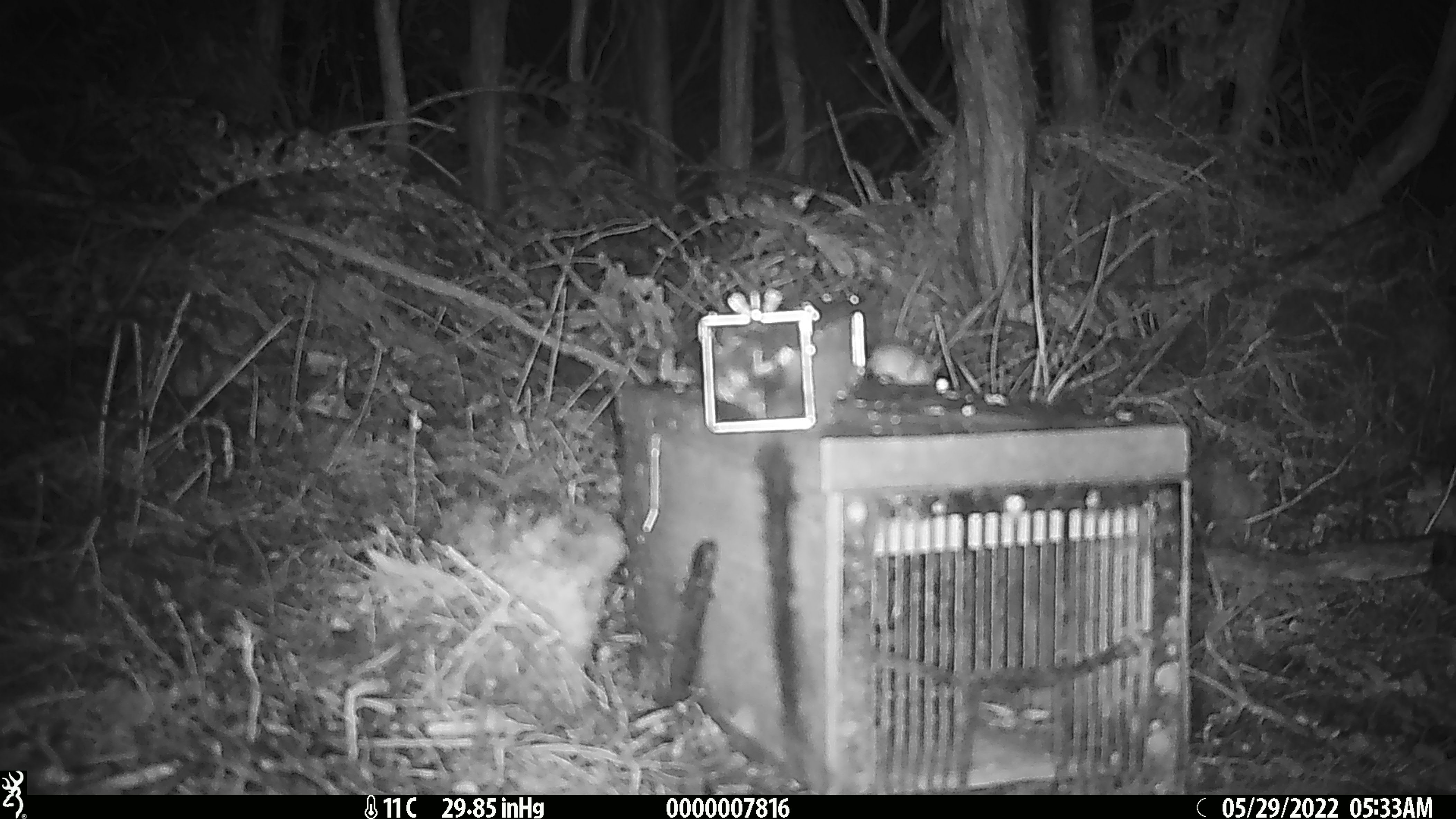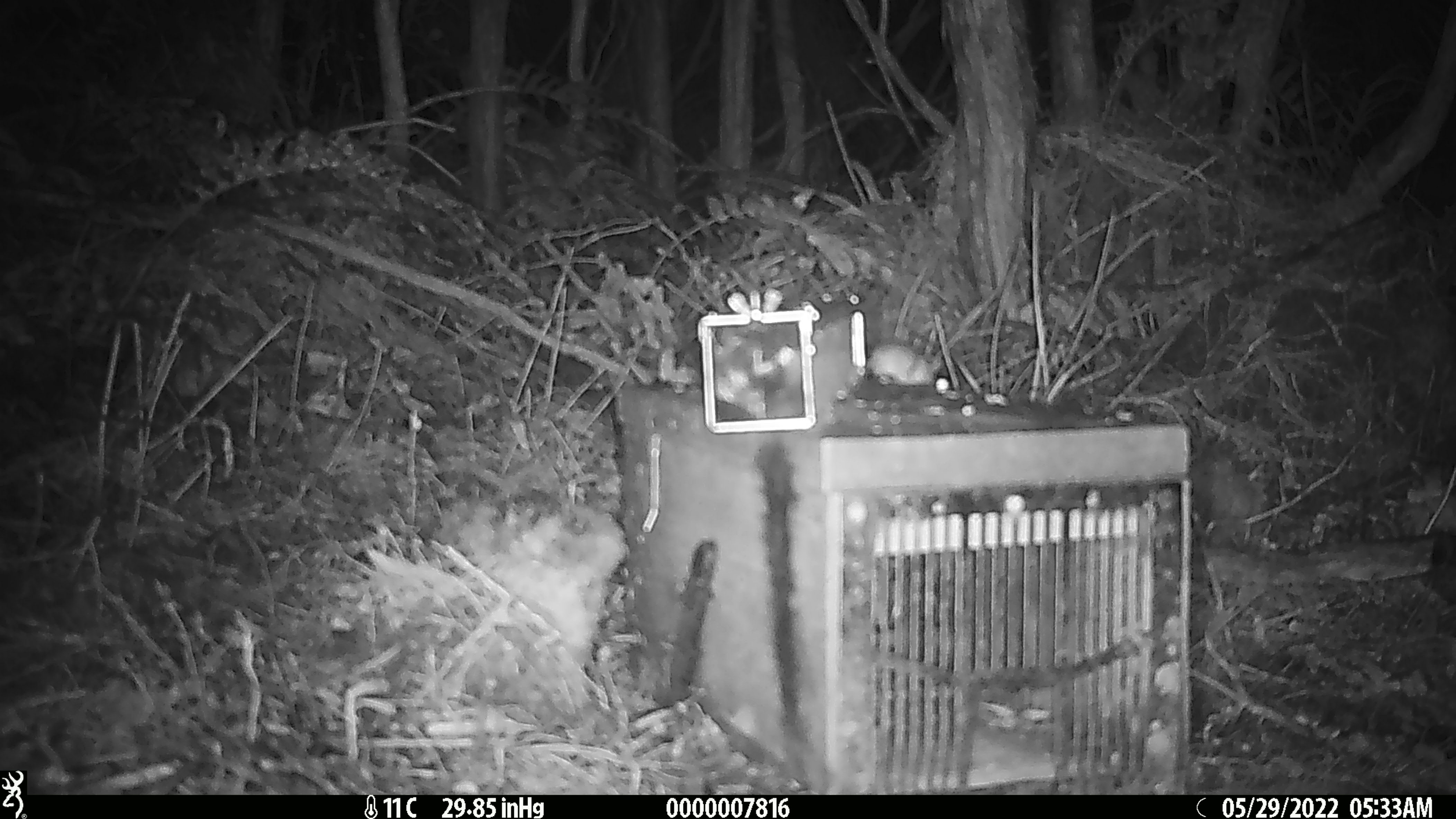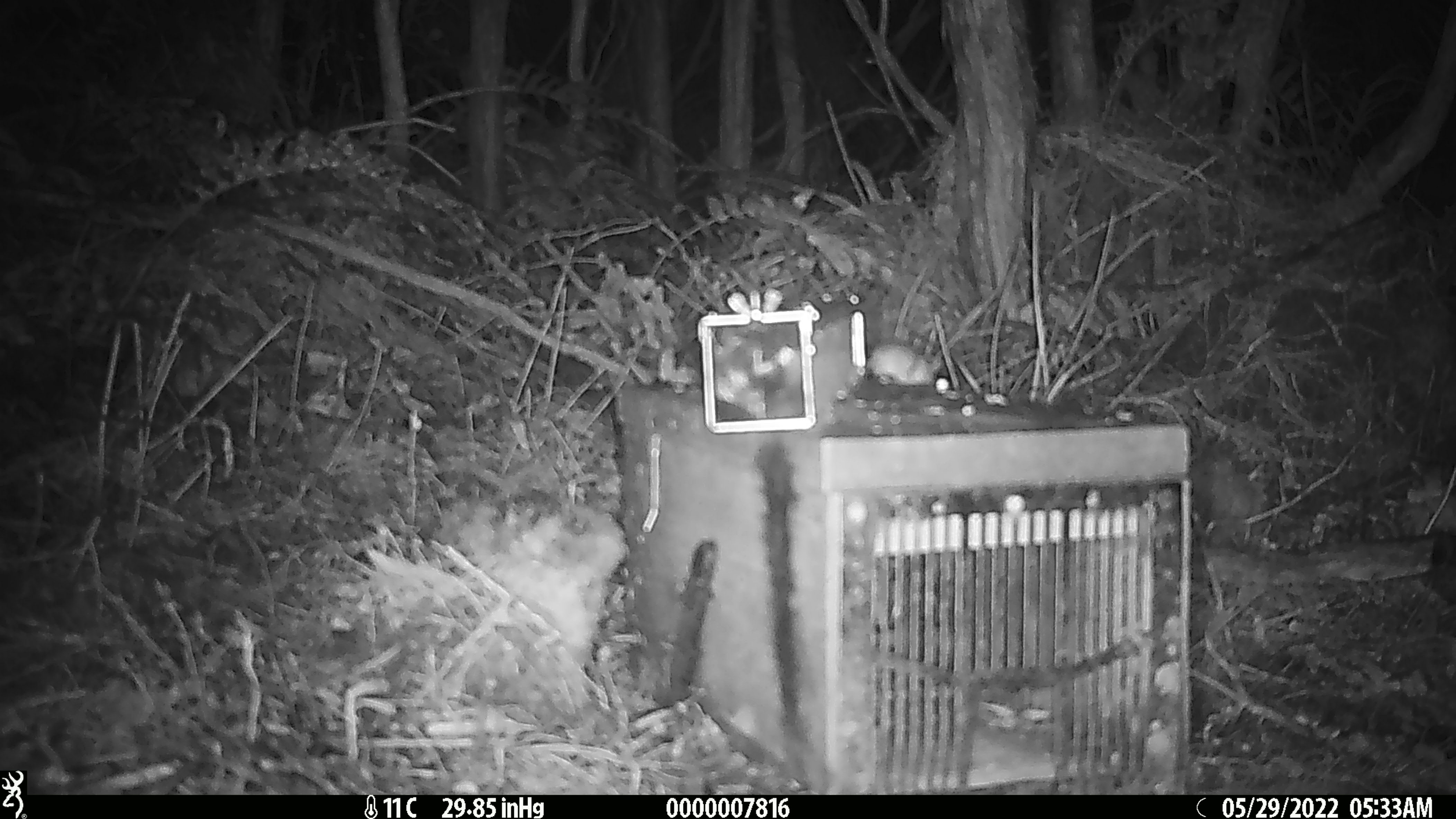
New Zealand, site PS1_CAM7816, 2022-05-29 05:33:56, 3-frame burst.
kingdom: Animalia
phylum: Chordata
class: Mammalia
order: Rodentia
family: Muridae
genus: Mus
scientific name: Mus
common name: mouse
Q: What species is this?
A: Mouse (Mus).